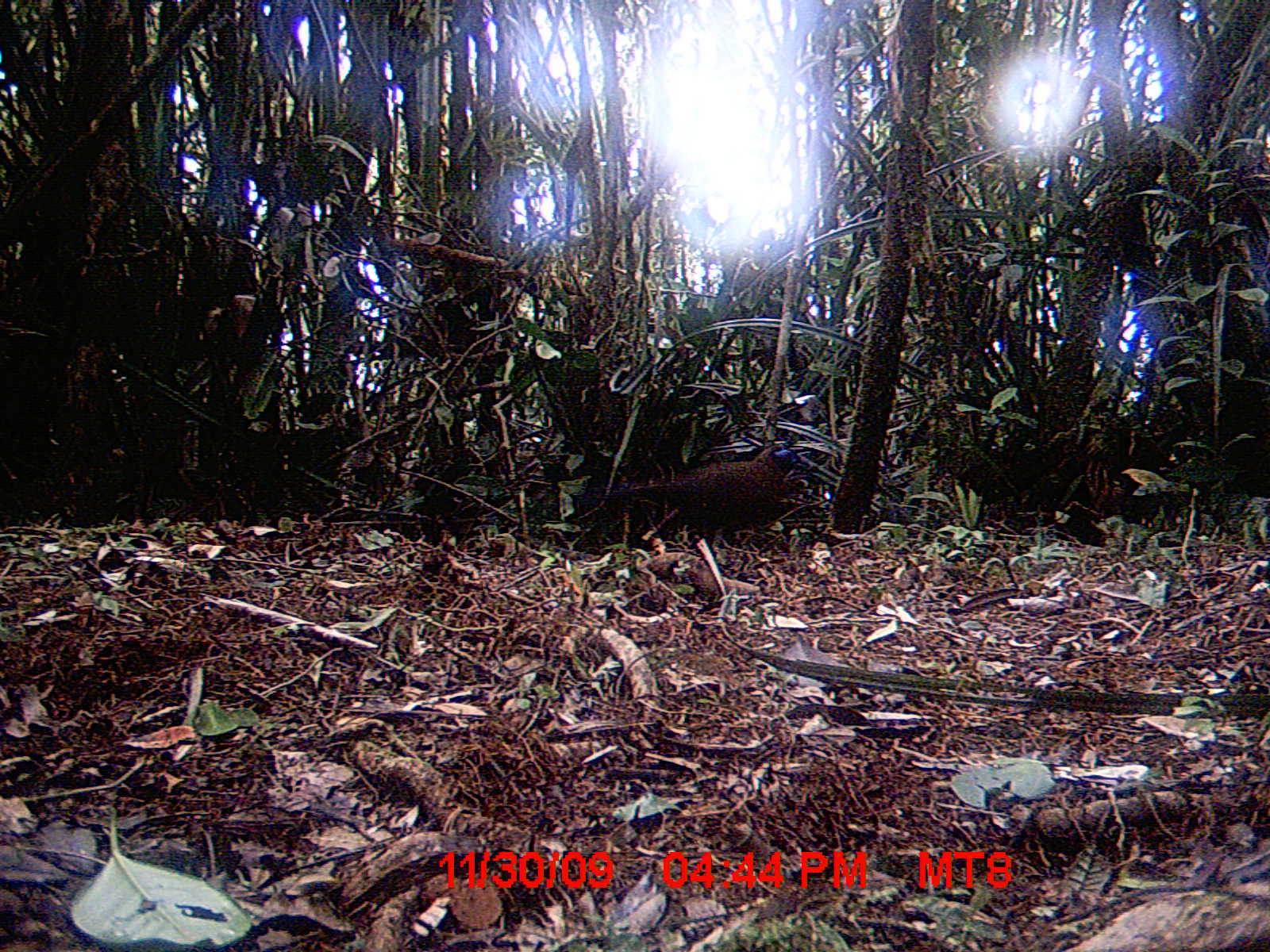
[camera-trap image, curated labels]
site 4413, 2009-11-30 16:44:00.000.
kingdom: Animalia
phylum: Chordata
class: Aves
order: Cuculiformes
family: Cuculidae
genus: Coua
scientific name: Coua serriana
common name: red-breasted coua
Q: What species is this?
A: Coua serriana (red-breasted coua).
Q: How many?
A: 1.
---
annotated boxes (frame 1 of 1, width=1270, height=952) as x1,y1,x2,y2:
coua serriana: 577,442,792,547